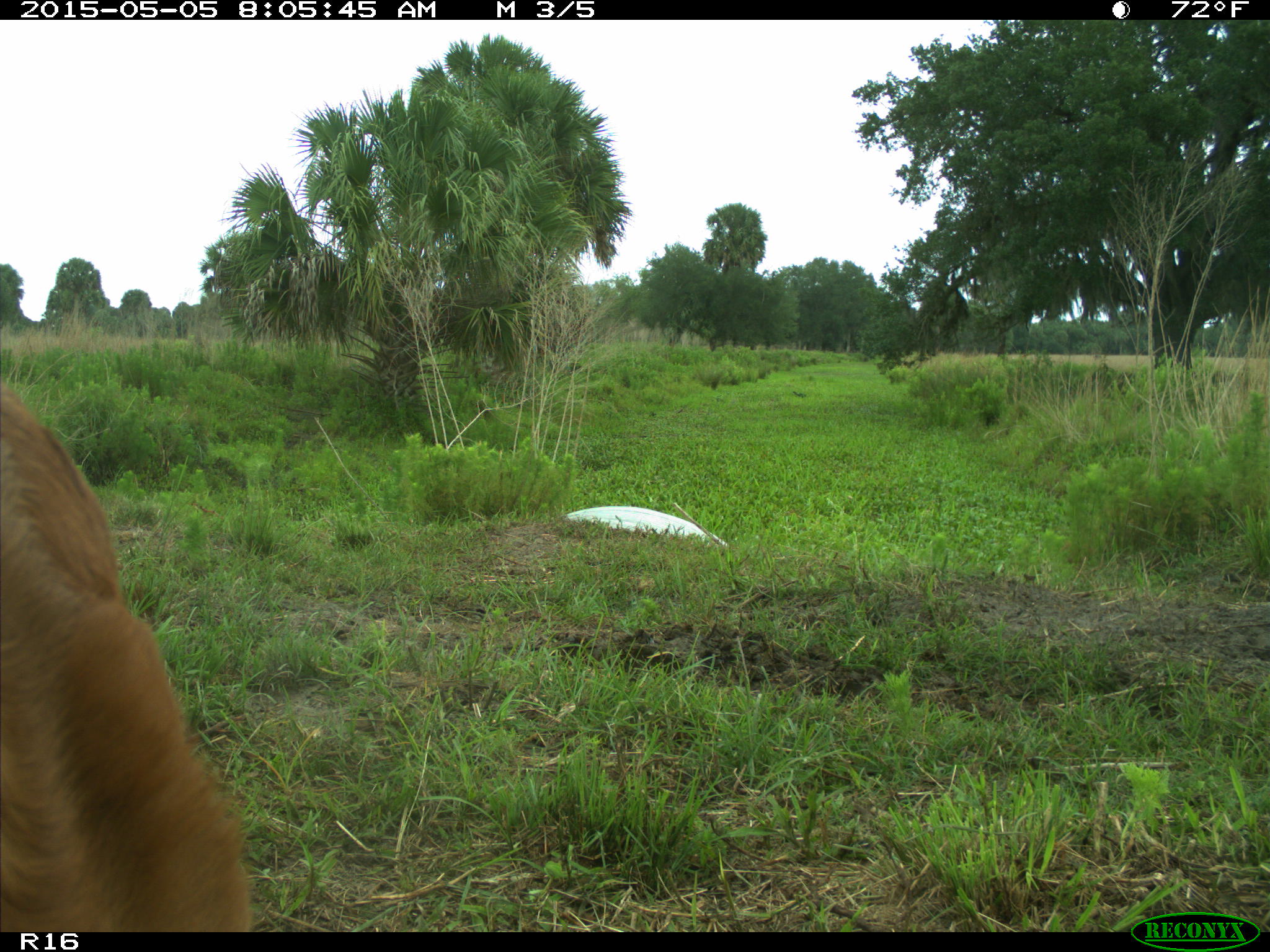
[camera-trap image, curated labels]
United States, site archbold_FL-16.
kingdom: Animalia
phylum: Chordata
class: Mammalia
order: Artiodactyla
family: Bovidae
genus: Bos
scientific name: Bos taurus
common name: domestic cow